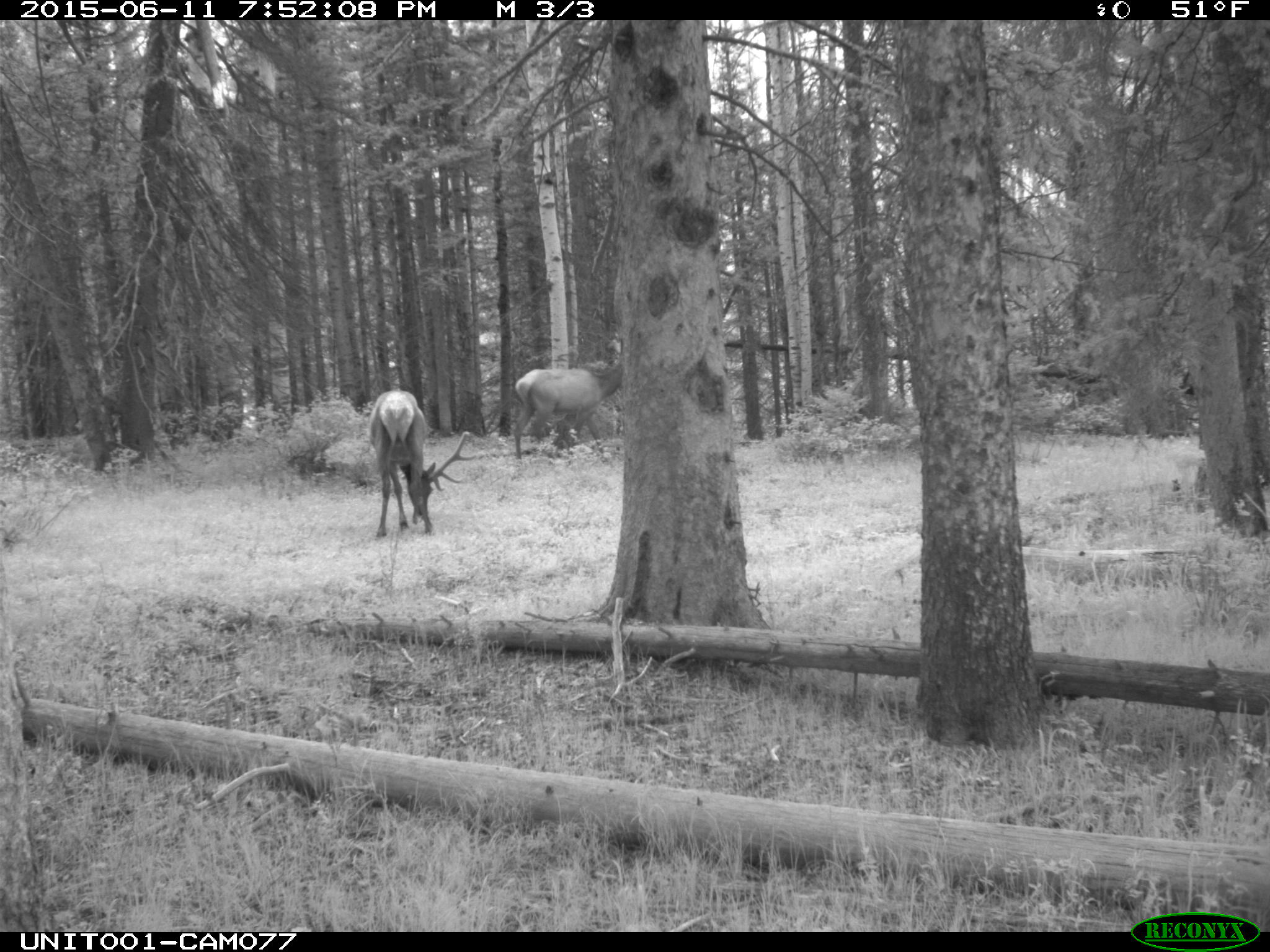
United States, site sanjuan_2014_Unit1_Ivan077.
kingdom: Animalia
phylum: Chordata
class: Mammalia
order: Artiodactyla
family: Cervidae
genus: Cervus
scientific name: Cervus elaphus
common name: red deer